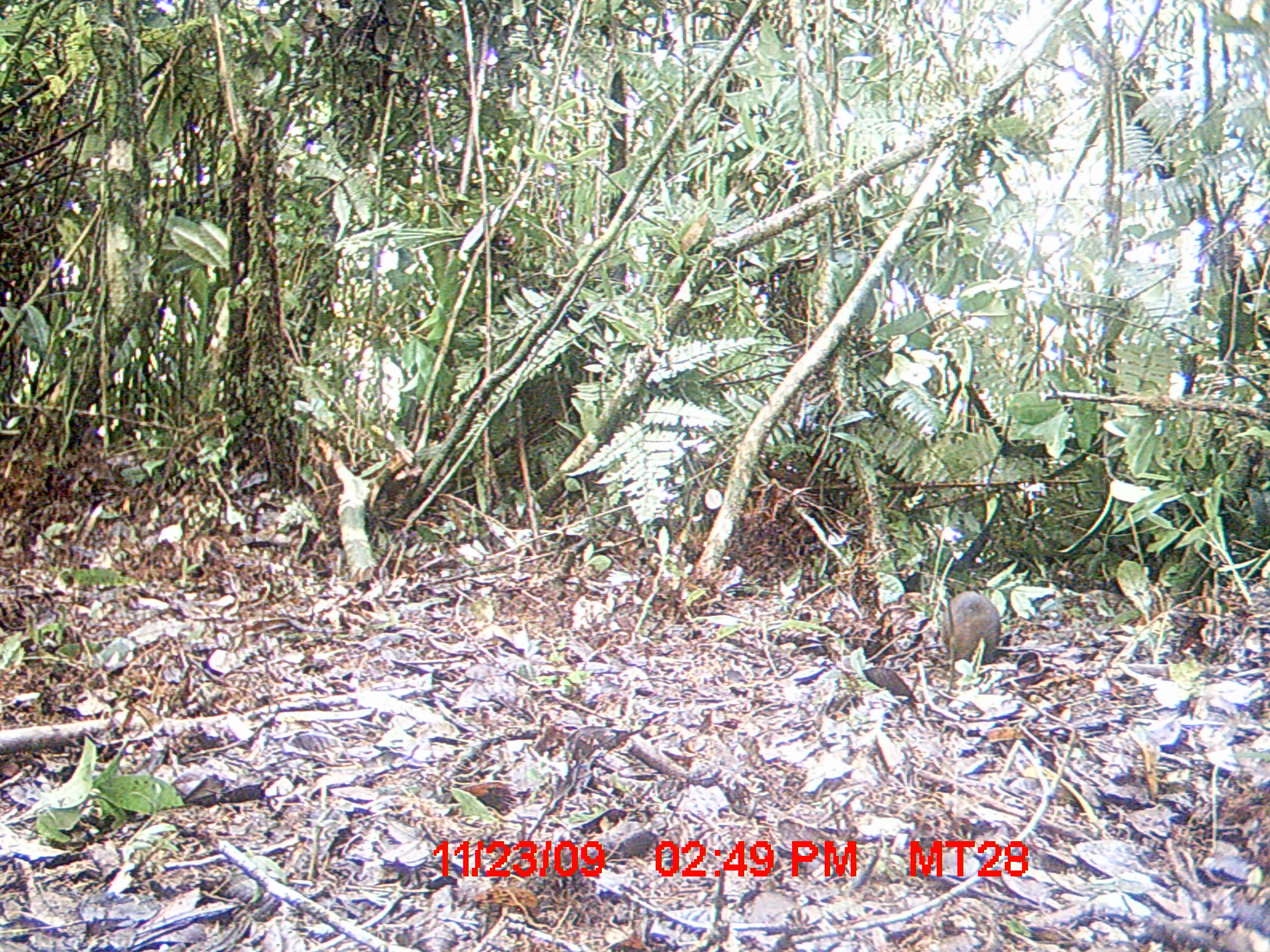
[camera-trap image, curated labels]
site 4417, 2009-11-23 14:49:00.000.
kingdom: Animalia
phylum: Chordata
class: Mammalia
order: Rodentia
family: Nesomyidae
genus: Hypogeomys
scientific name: Hypogeomys antimena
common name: malagasy giant rat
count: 1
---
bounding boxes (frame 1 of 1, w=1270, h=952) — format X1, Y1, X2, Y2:
hypogeomys antimena: 937, 589, 1003, 662